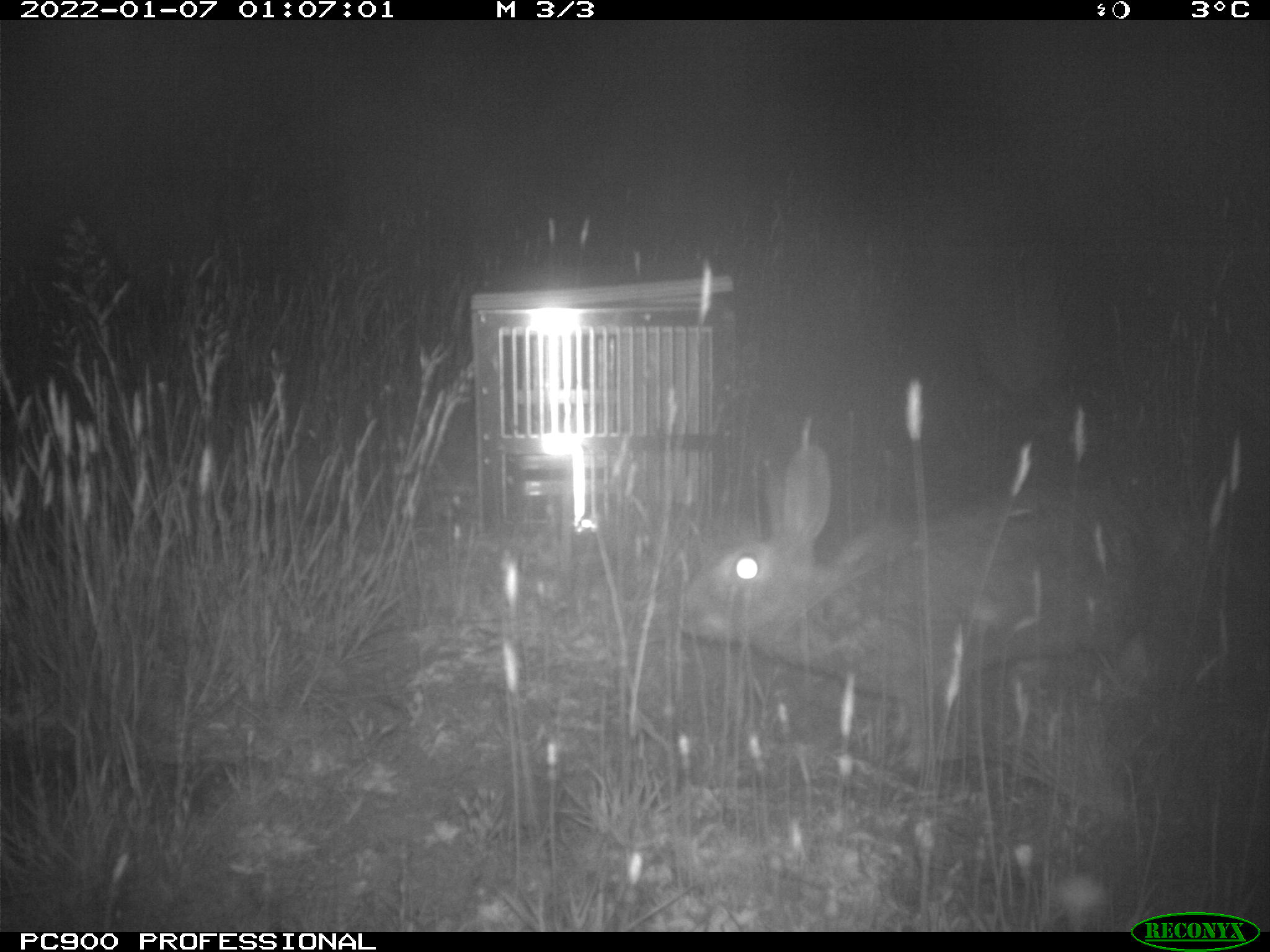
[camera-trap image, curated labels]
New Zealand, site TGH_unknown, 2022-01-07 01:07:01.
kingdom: Animalia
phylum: Chordata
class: Mammalia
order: Lagomorpha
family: Leporidae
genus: Oryctolagus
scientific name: Oryctolagus cuniculus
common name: european rabbit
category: rabbit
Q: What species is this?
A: Rabbit (european rabbit) (Oryctolagus cuniculus).